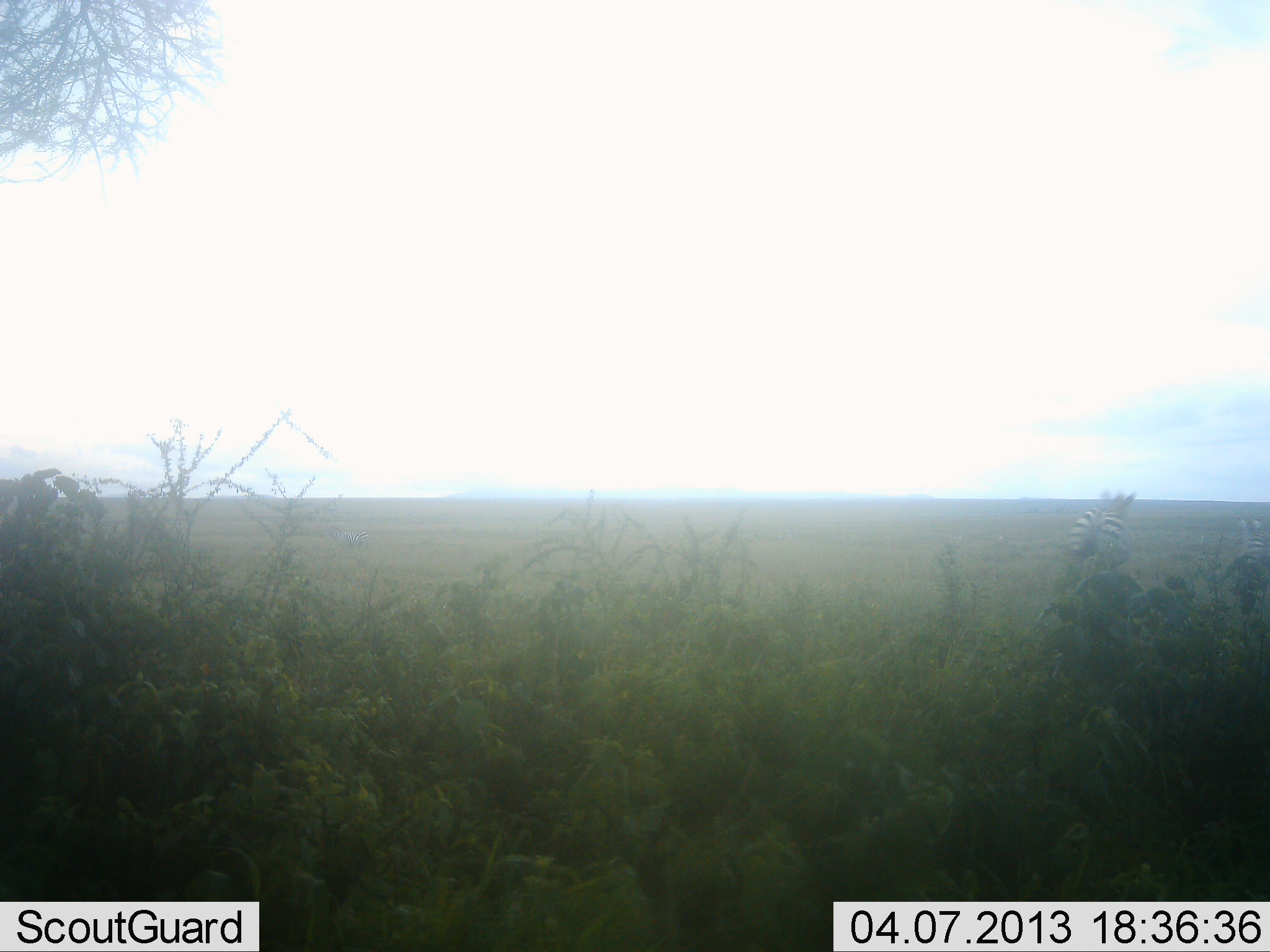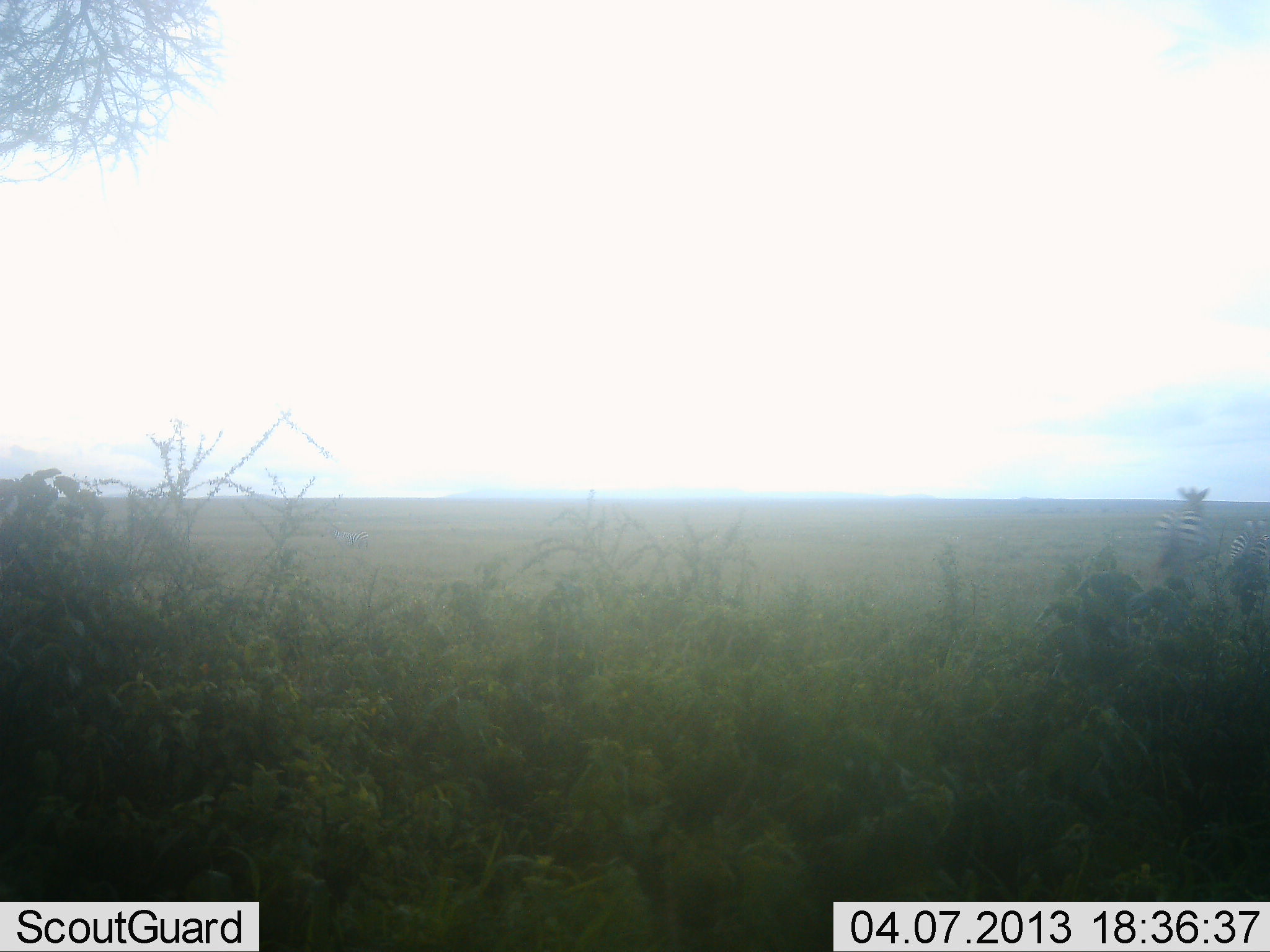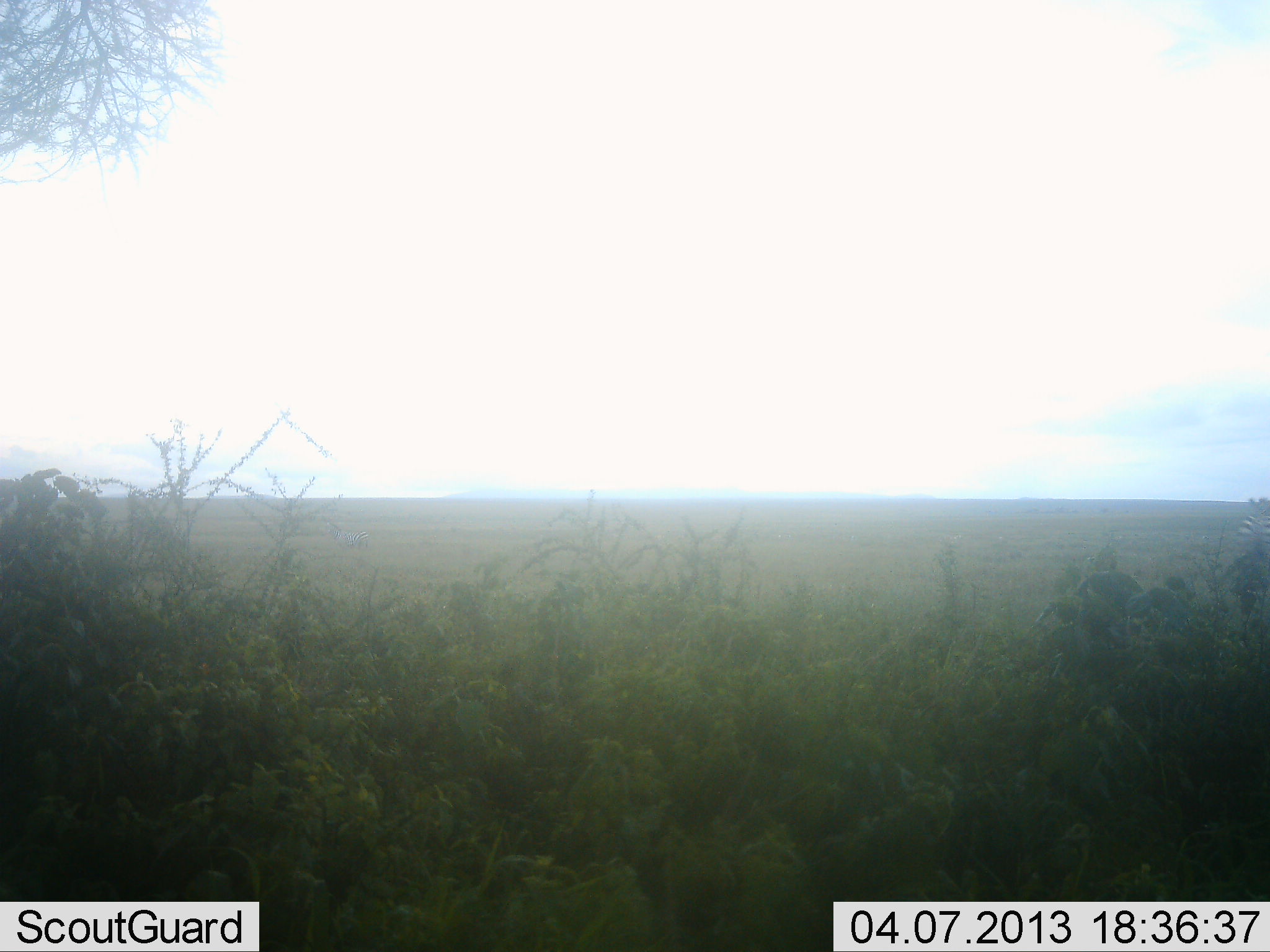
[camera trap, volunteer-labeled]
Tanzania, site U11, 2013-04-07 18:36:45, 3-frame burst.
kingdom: Animalia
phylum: Chordata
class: Mammalia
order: Perissodactyla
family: Equidae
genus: Equus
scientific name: Equus quagga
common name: plains zebra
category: zebra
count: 2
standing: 15%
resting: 0%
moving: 92%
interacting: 4%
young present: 0%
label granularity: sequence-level